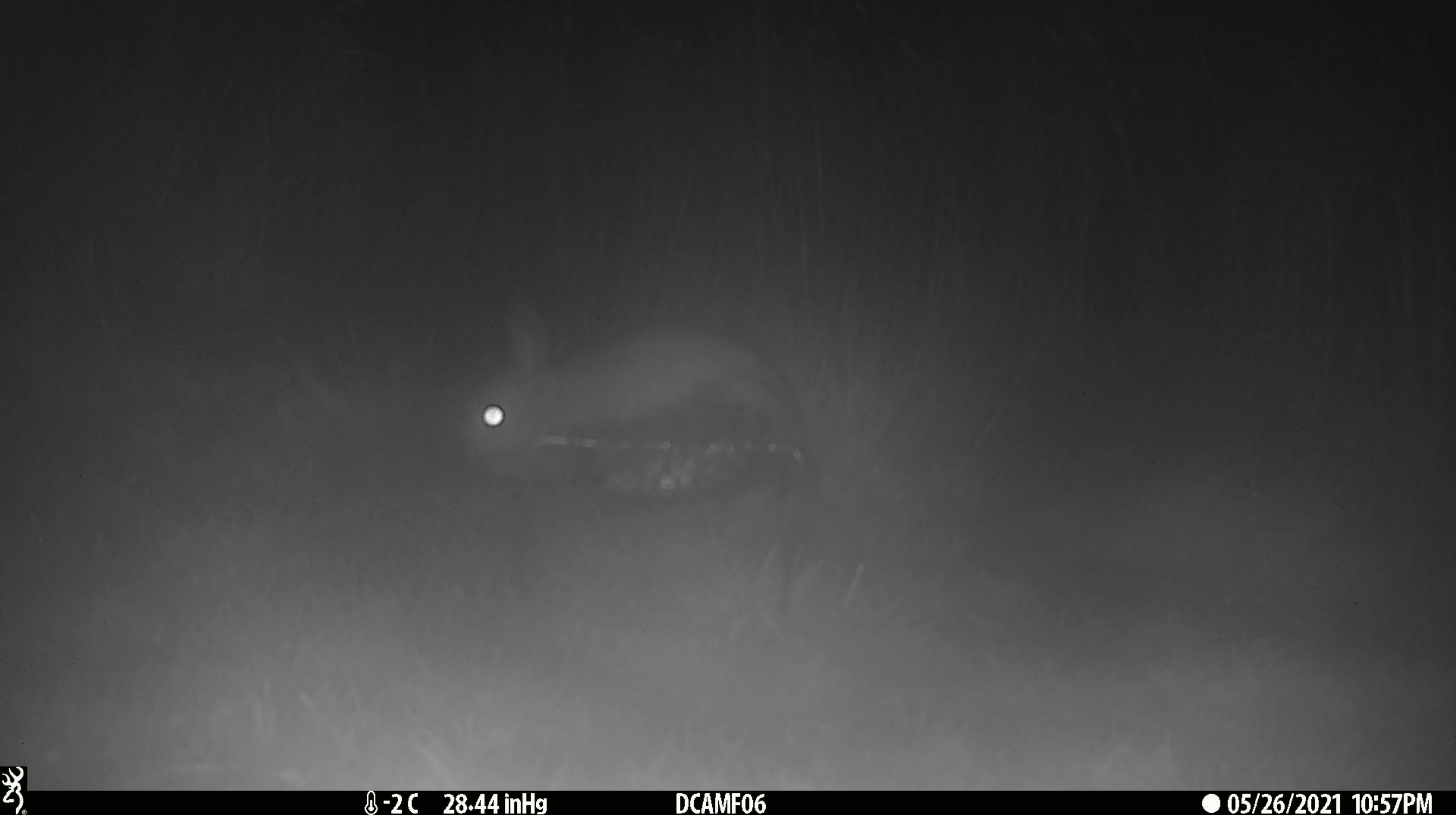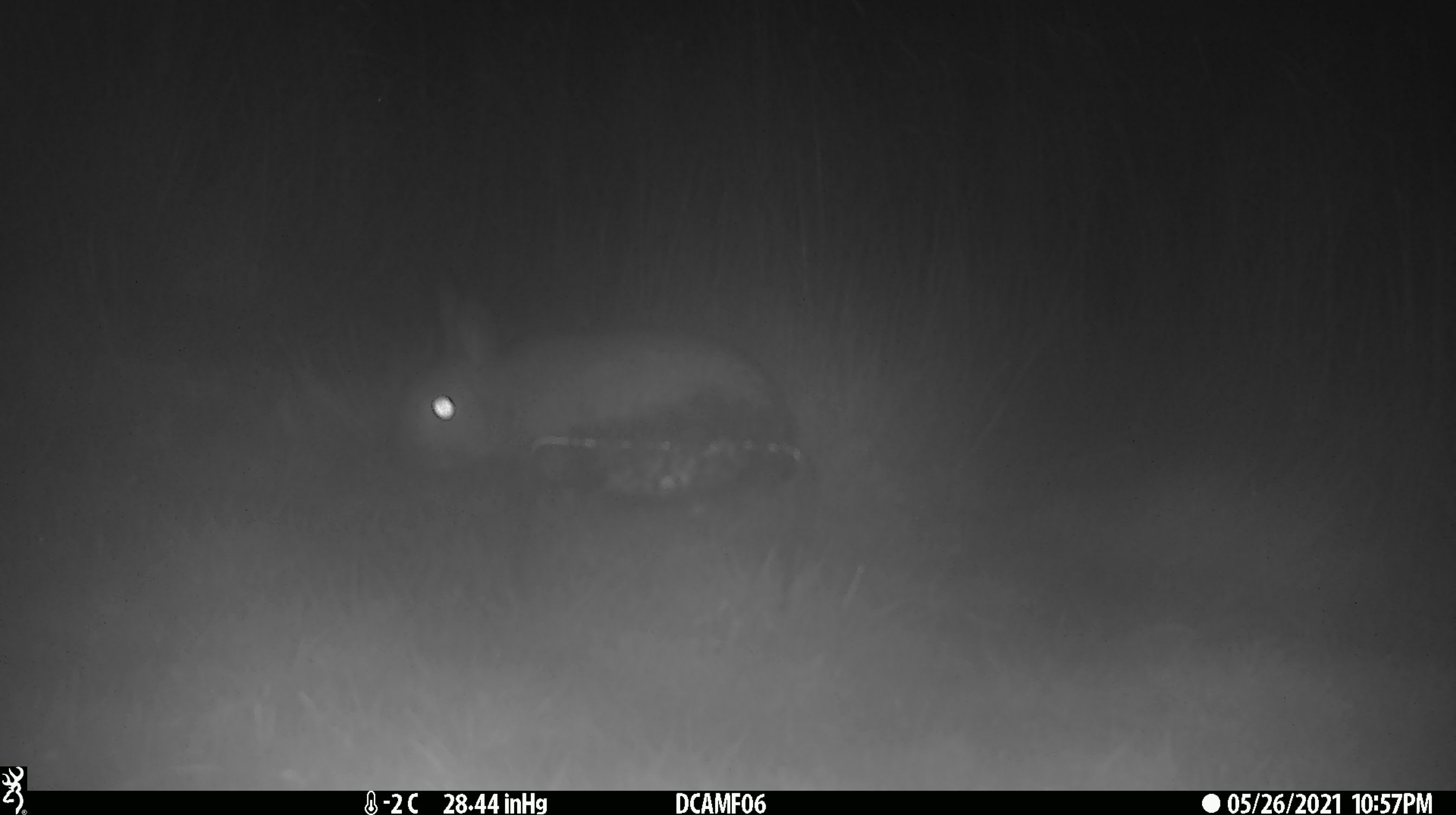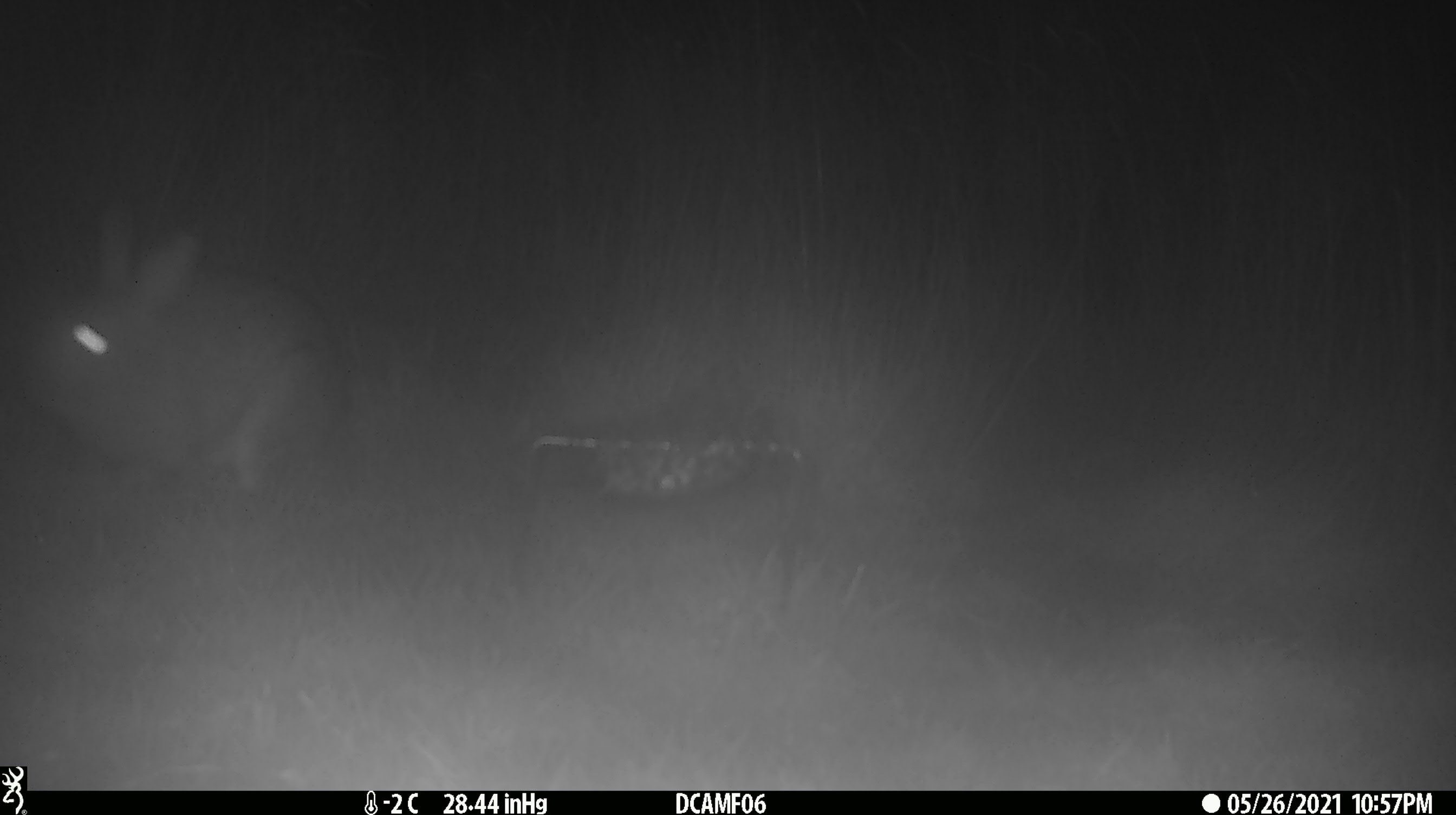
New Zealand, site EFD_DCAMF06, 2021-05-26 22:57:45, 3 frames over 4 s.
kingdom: Animalia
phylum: Chordata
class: Mammalia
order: Lagomorpha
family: Leporidae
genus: Oryctolagus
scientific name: Oryctolagus cuniculus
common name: european rabbit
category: rabbit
Rabbit (european rabbit) (Oryctolagus cuniculus).